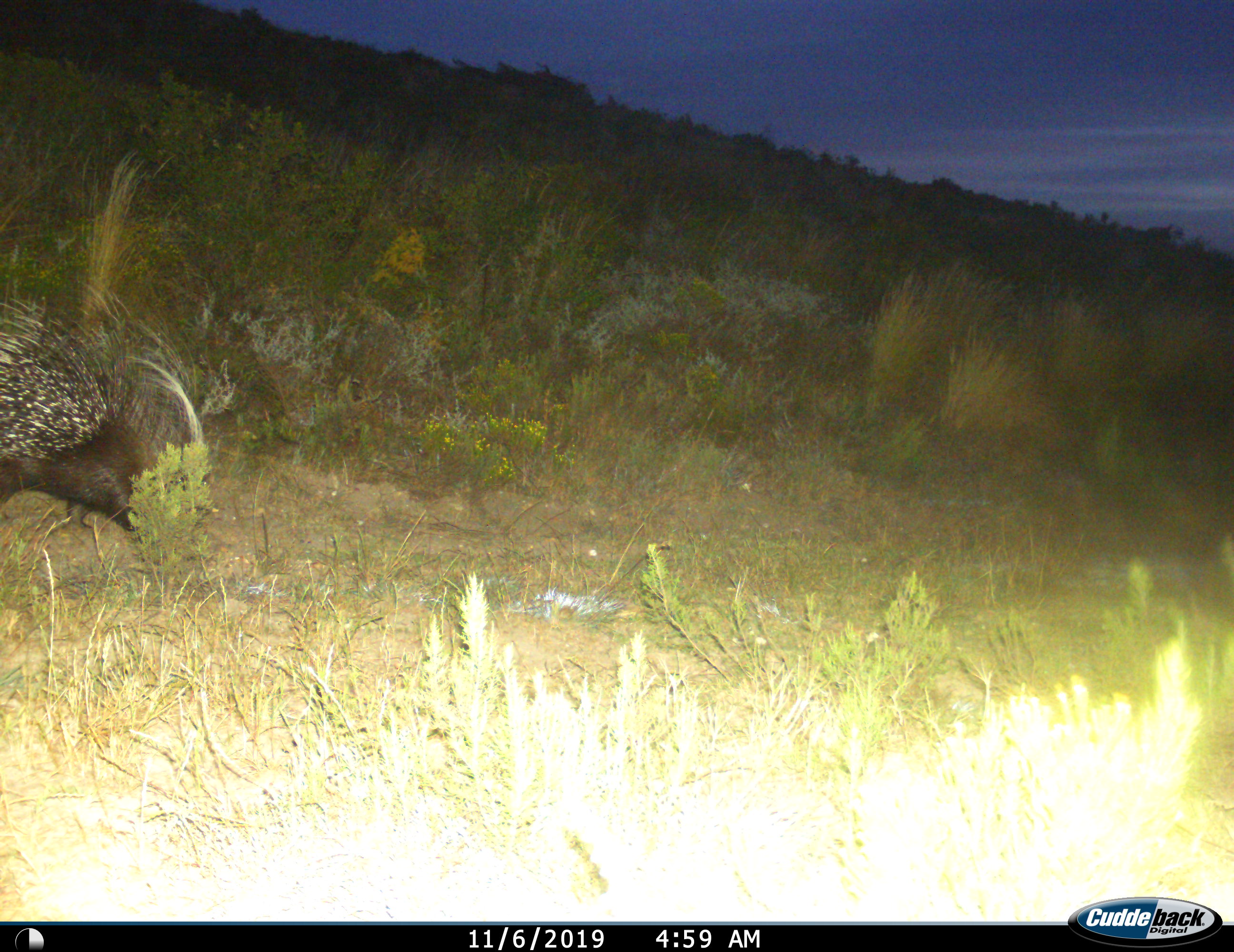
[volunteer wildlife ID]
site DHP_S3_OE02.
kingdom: Animalia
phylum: Chordata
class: Mammalia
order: Rodentia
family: Hystricidae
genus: Hystrix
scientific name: Hystrix cristata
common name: crested porcupine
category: porcupine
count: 1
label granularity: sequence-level